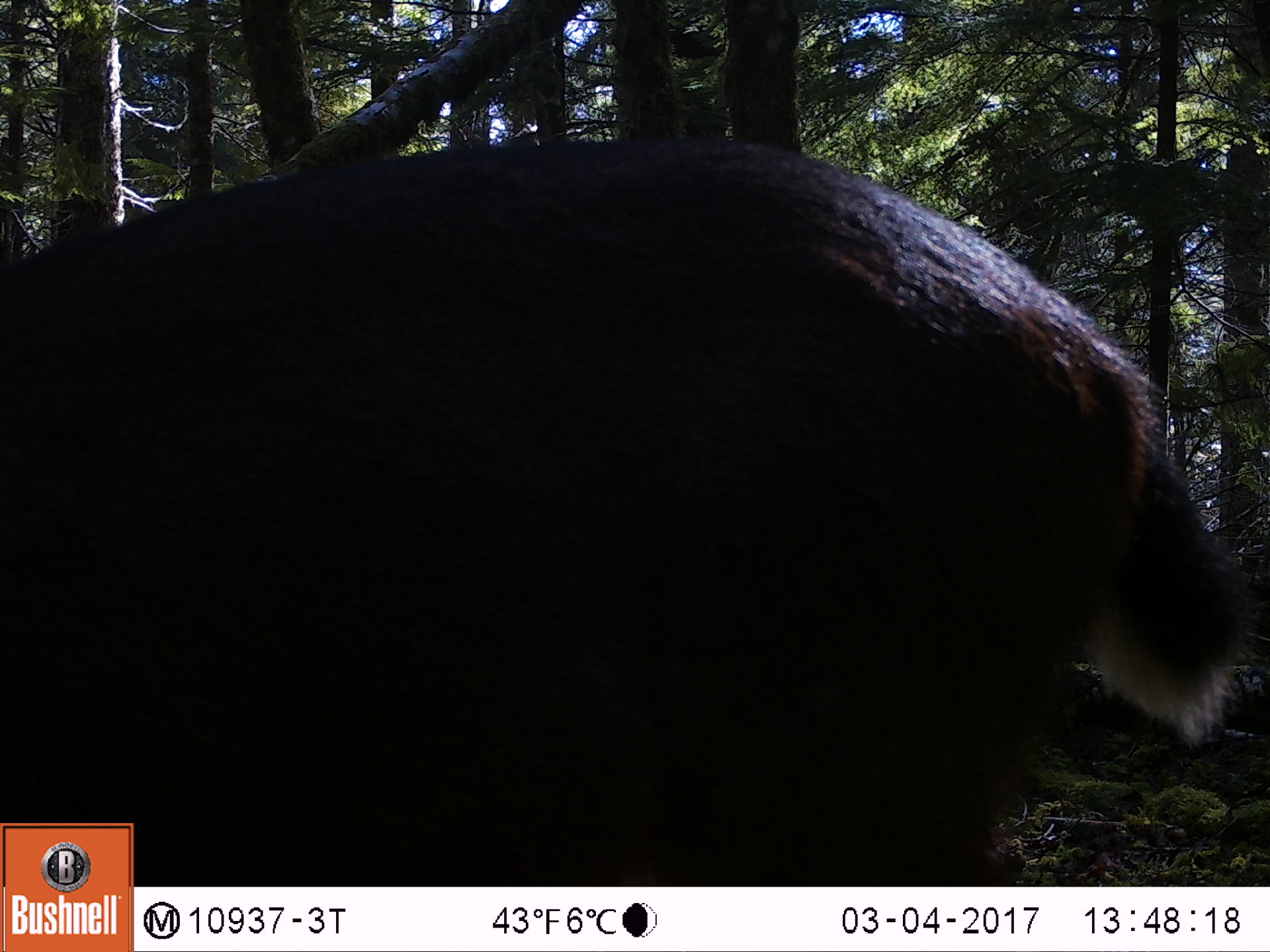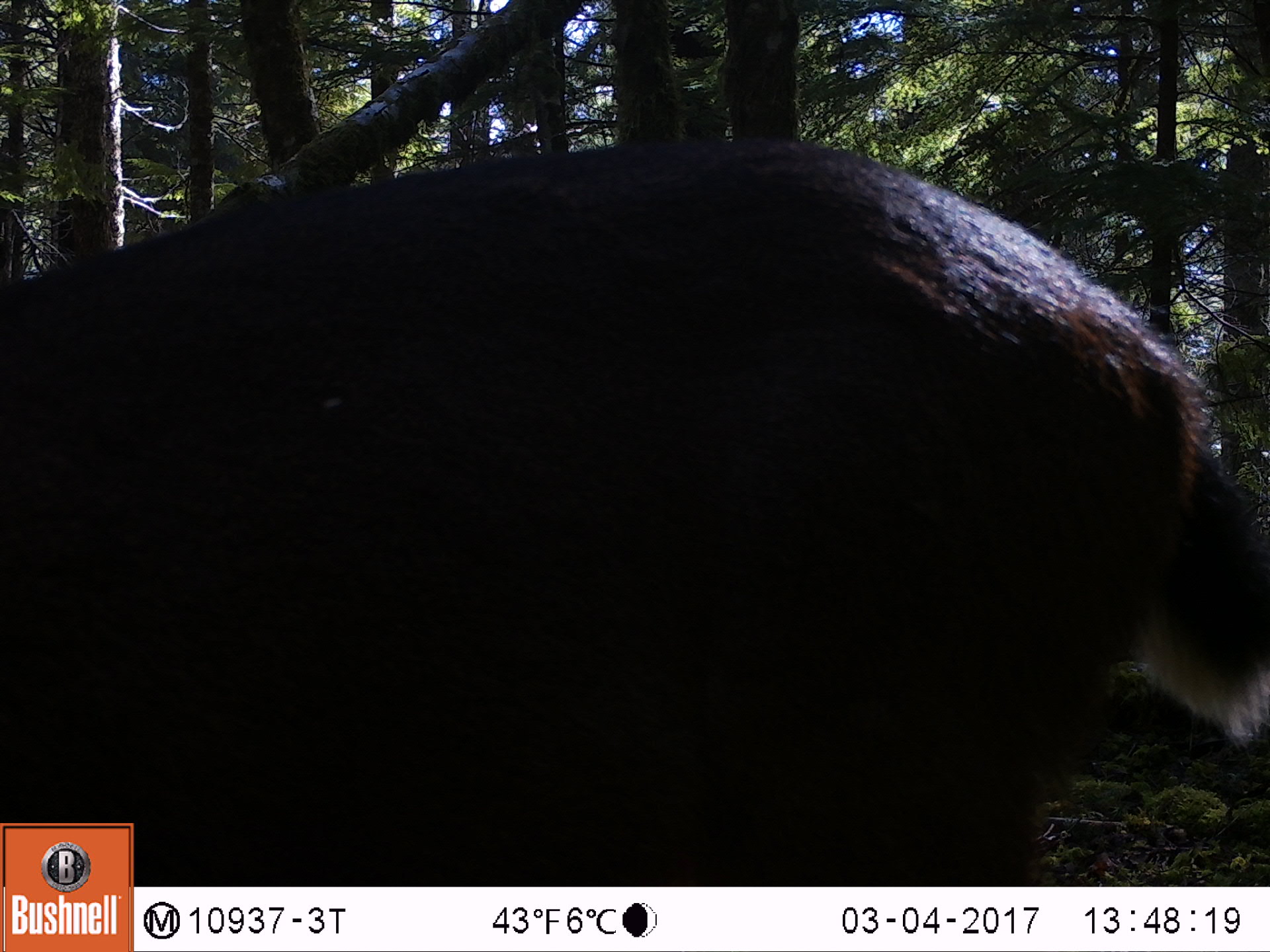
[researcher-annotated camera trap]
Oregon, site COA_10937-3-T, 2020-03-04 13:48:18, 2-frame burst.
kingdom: Animalia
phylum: Chordata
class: Mammalia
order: Artiodactyla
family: Cervidae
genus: Odocoileus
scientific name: Odocoileus hemionus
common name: black-tailed deer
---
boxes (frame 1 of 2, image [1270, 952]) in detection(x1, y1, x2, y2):
black-tailed deer: detection(0, 120, 1262, 814)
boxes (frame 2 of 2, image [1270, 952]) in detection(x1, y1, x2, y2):
black-tailed deer: detection(0, 131, 1266, 814)